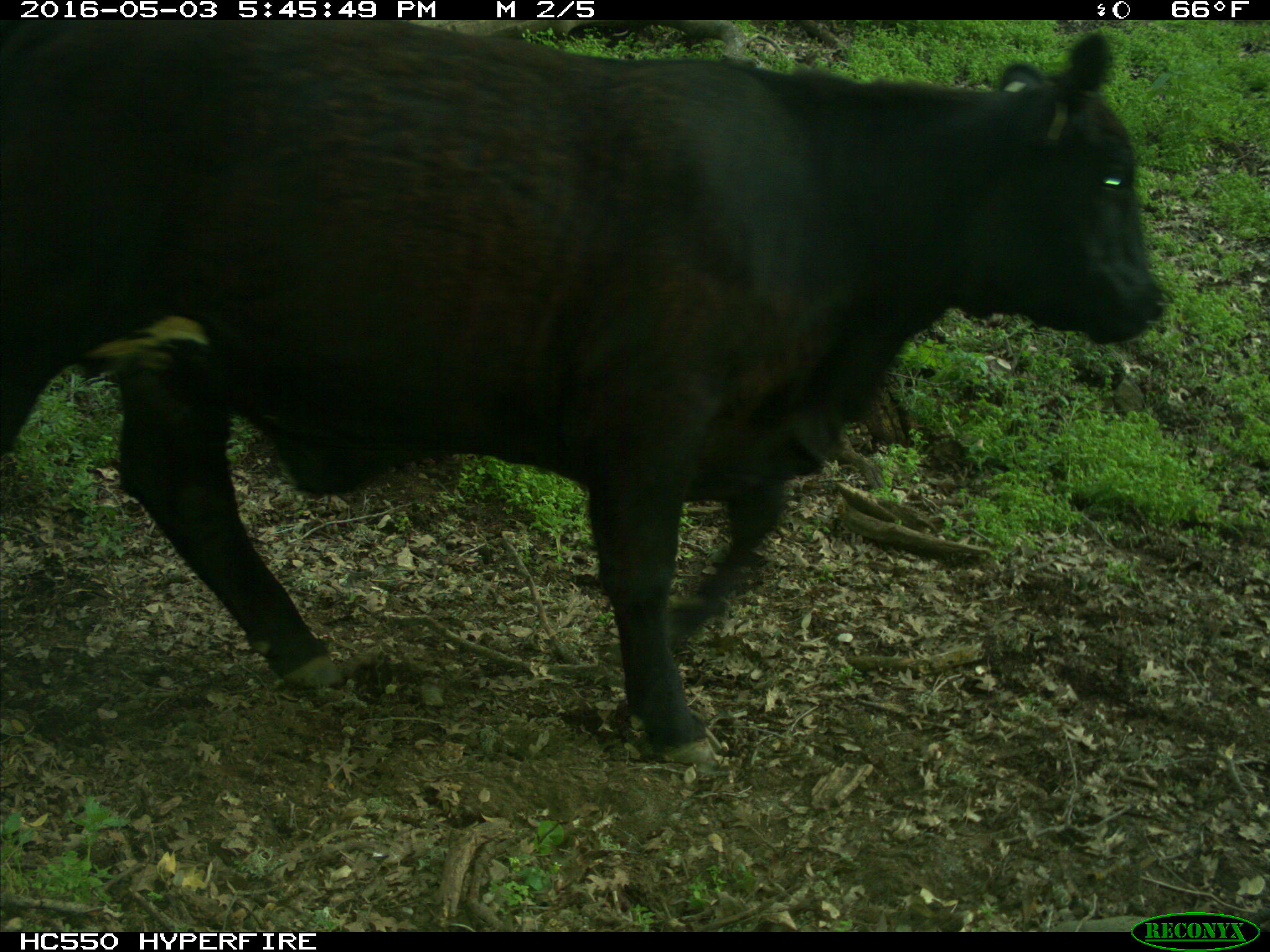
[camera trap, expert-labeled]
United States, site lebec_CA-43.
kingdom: Animalia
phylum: Chordata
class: Mammalia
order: Artiodactyla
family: Bovidae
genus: Bos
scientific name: Bos taurus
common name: domestic cow